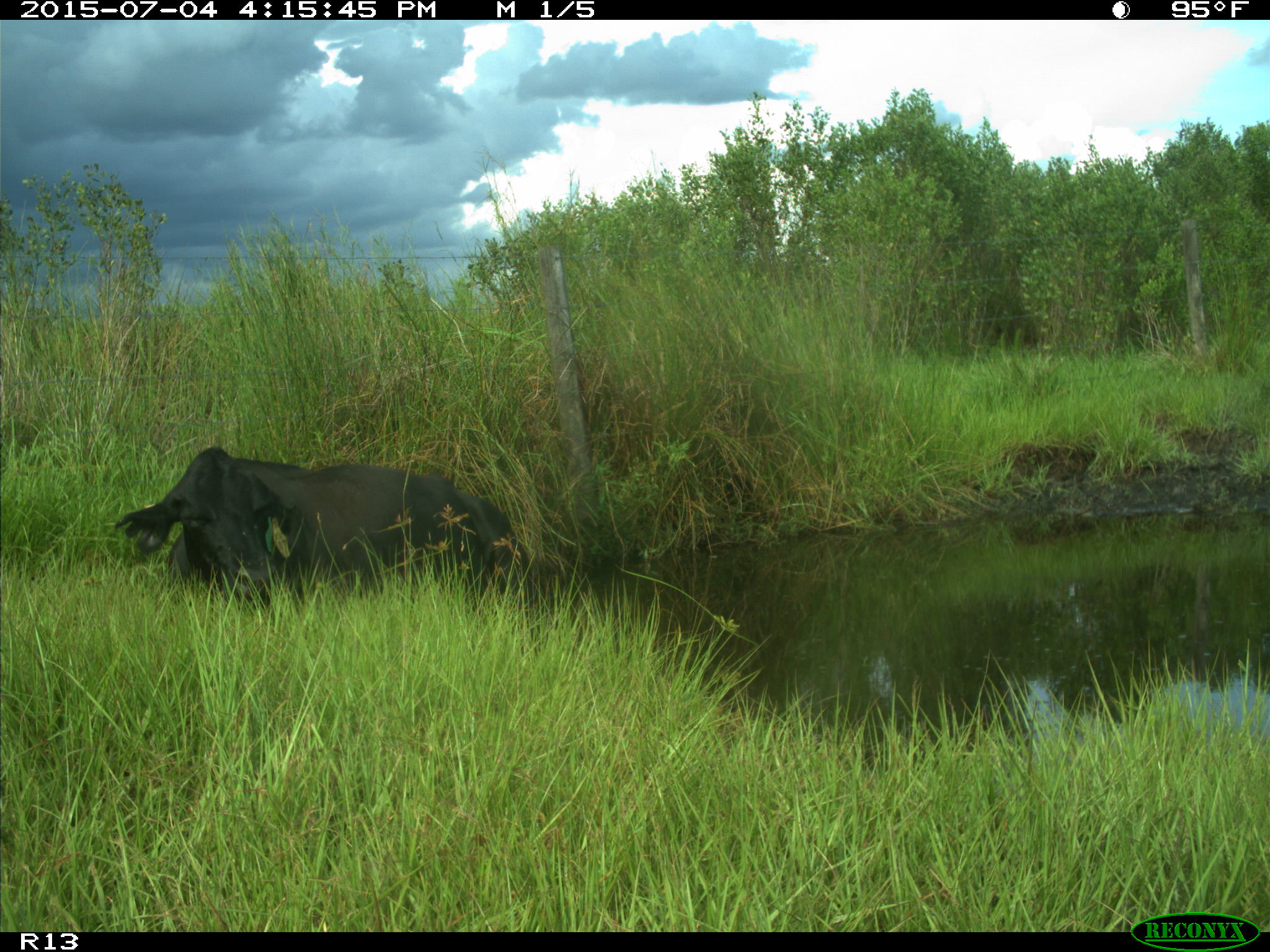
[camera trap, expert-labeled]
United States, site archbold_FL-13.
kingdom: Animalia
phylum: Chordata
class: Mammalia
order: Artiodactyla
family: Bovidae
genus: Bos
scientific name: Bos taurus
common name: domestic cow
Bos taurus (domestic cow).